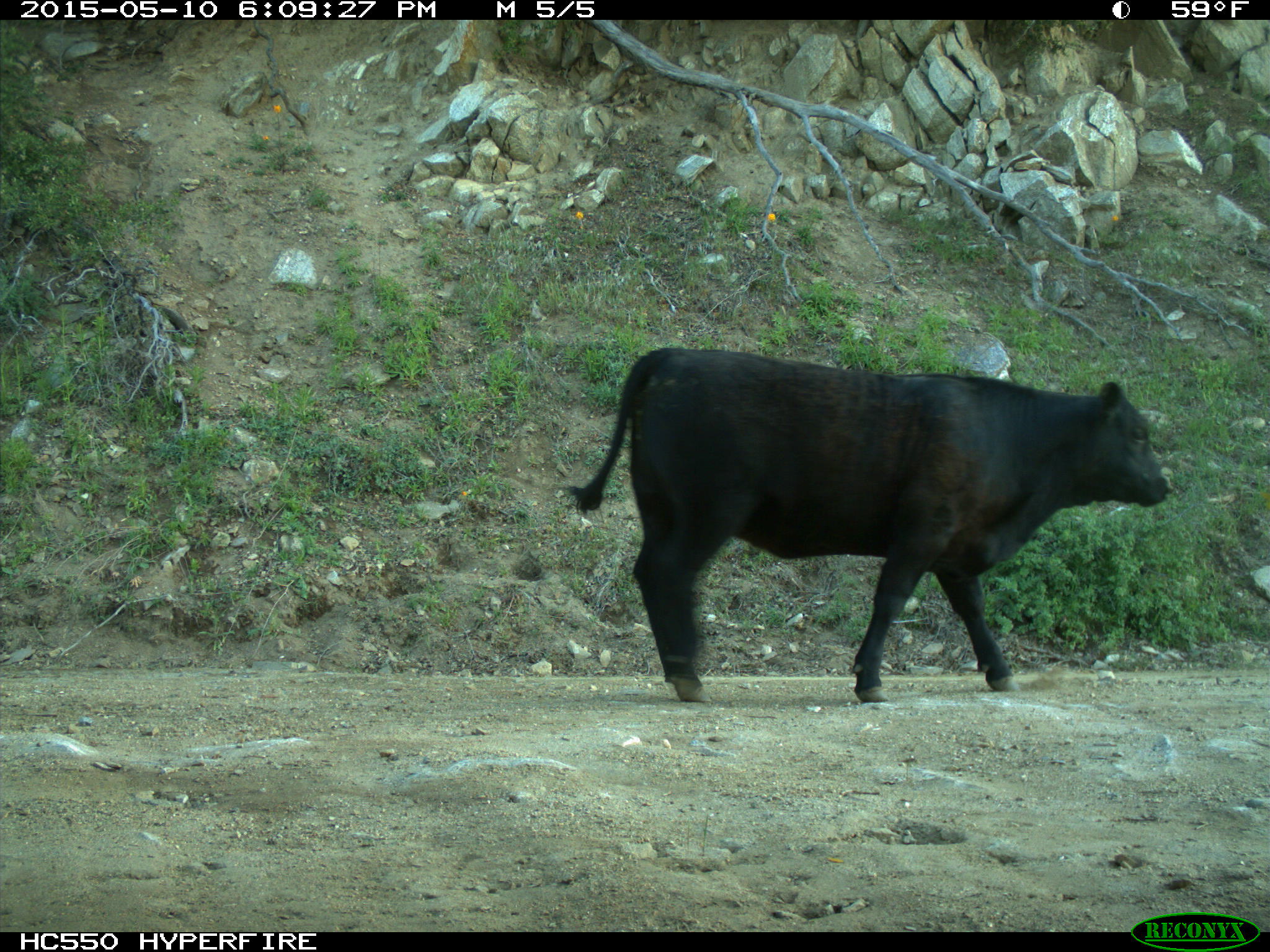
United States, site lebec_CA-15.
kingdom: Animalia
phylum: Chordata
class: Mammalia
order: Artiodactyla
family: Bovidae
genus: Bos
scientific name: Bos taurus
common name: domestic cow